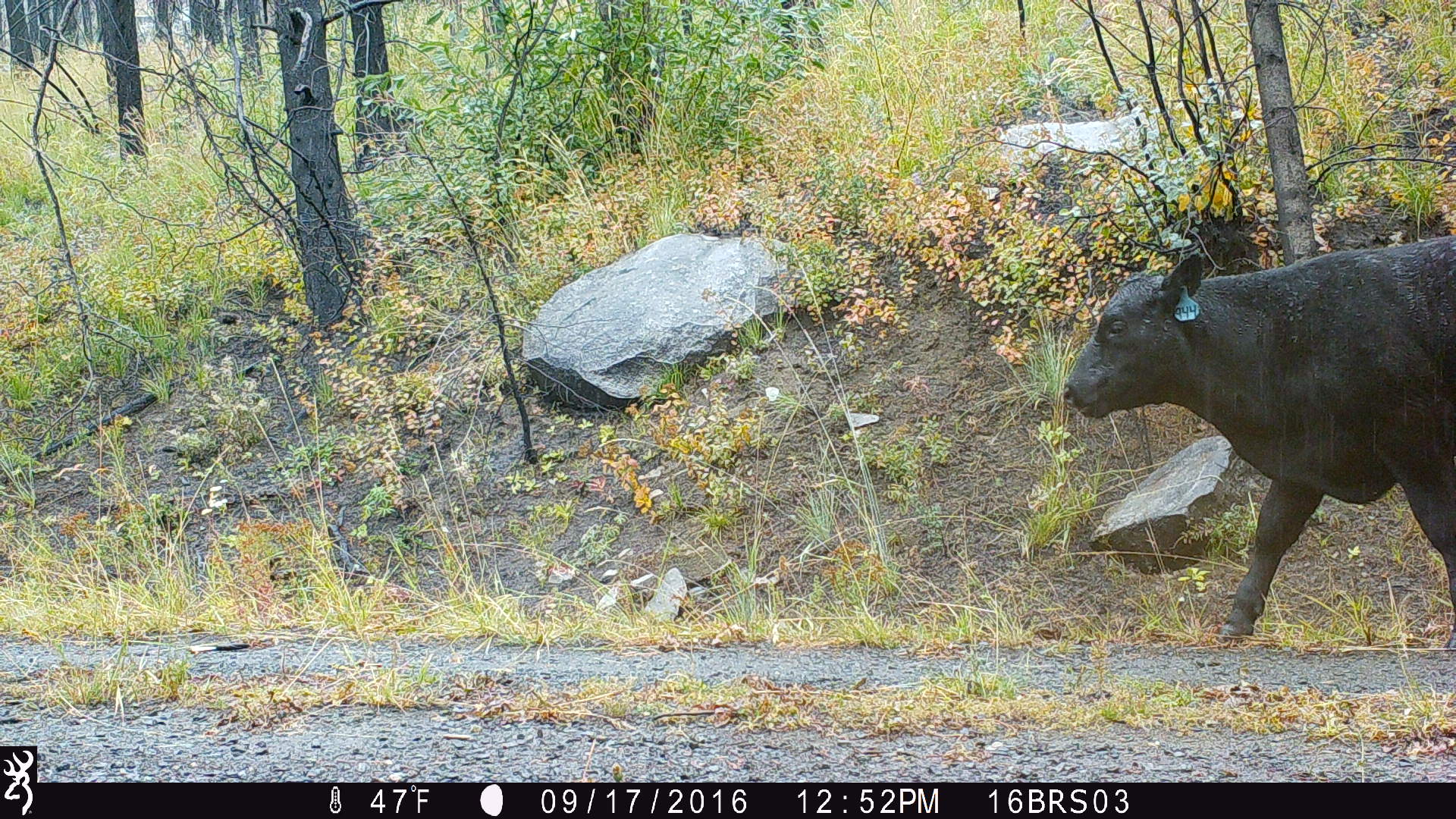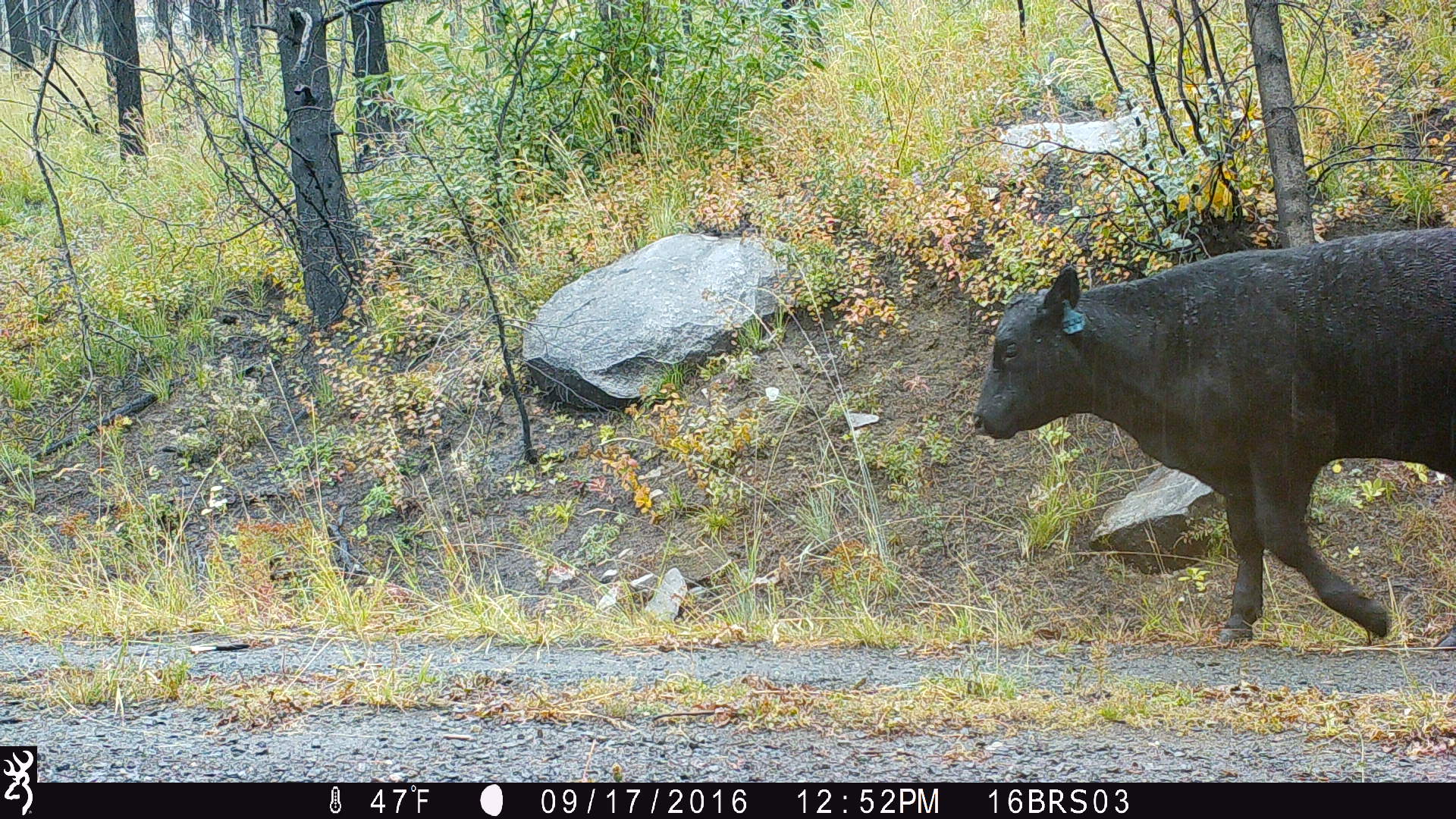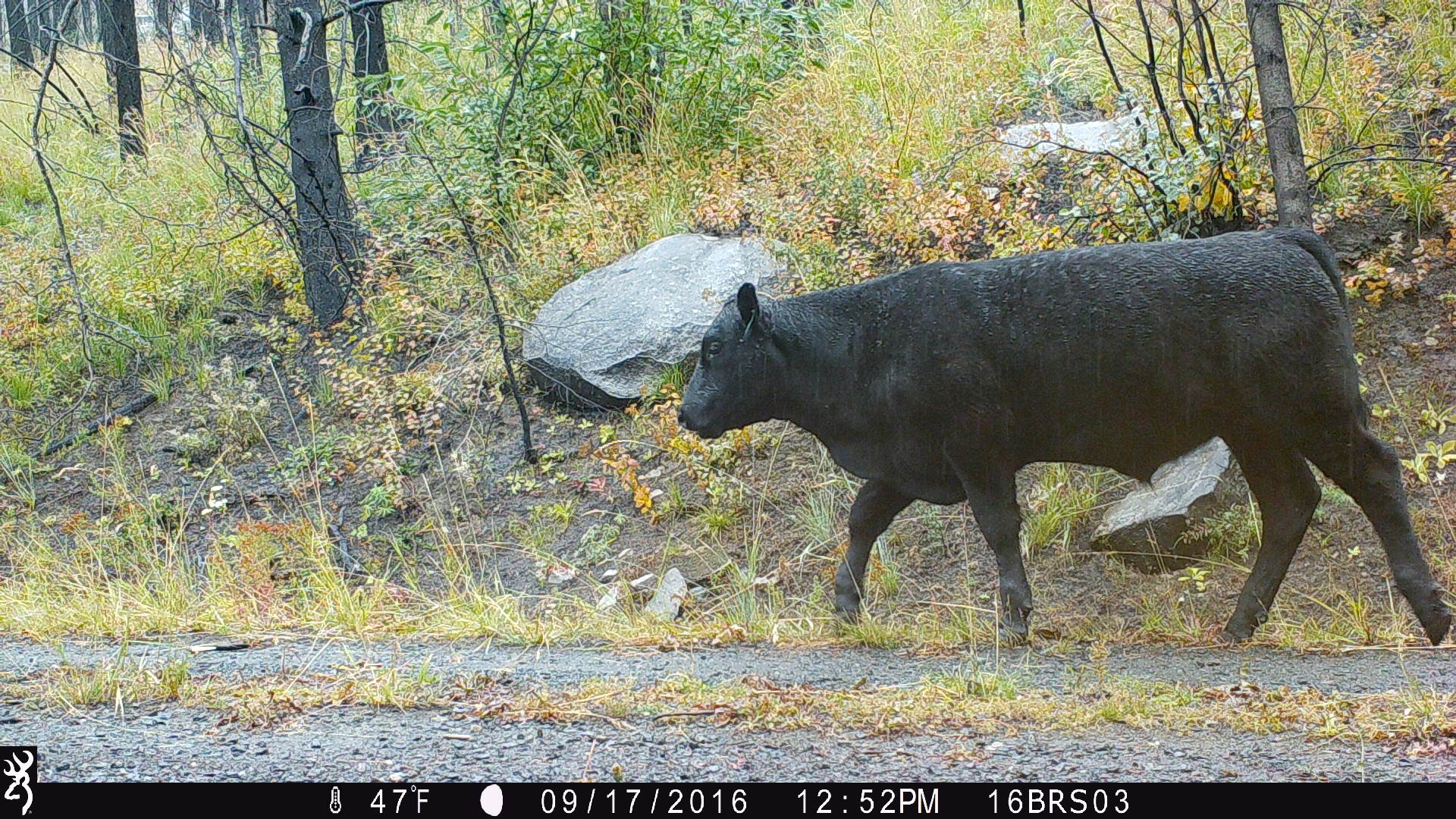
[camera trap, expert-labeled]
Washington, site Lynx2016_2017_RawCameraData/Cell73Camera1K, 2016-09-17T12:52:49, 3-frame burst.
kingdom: Animalia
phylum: Chordata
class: Mammalia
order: Artiodactyla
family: Bovidae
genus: Bos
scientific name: Bos taurus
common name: domestic cattle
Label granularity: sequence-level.